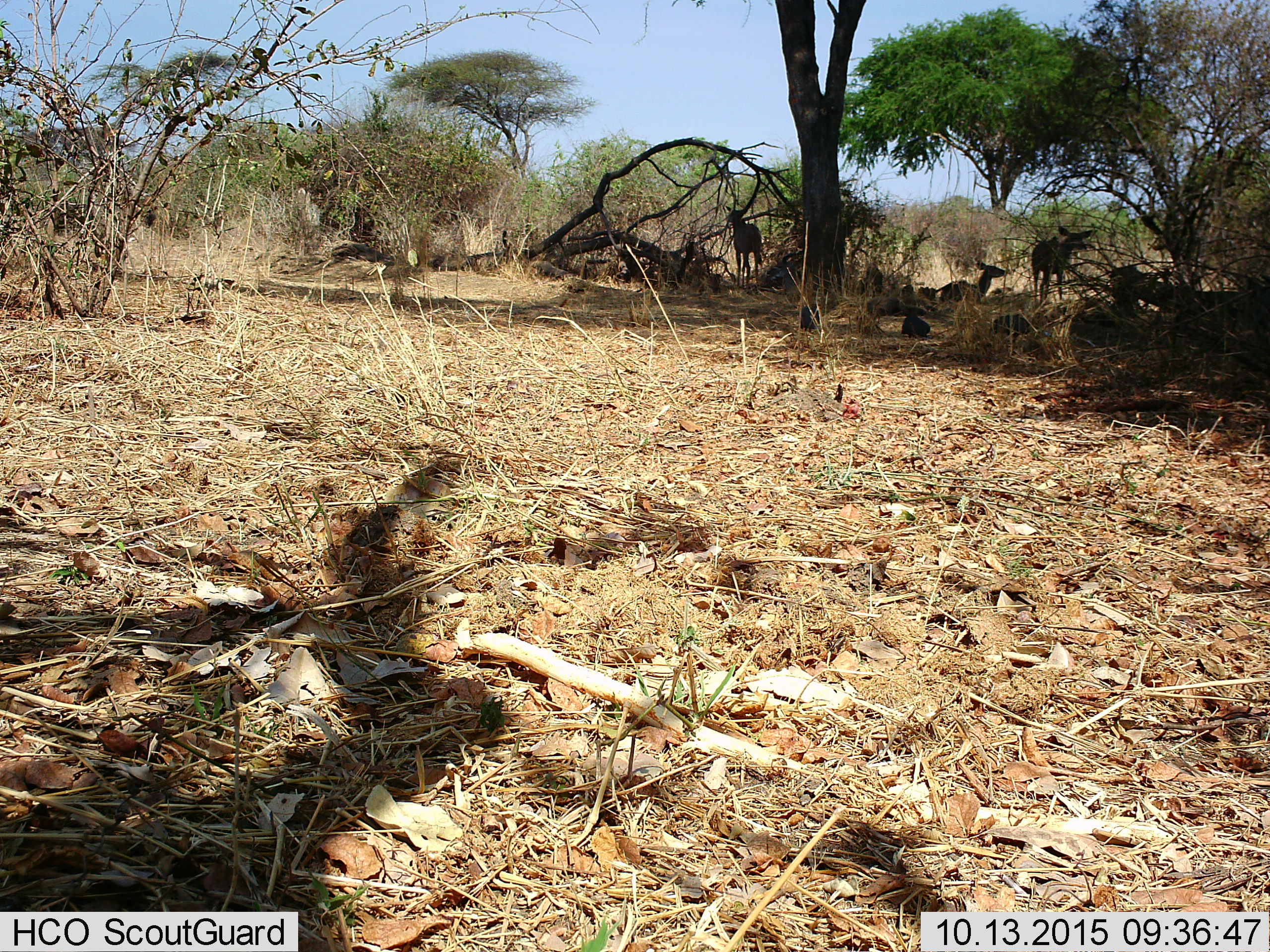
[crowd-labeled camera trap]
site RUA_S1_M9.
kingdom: Animalia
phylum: Chordata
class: Mammalia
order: Artiodactyla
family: Bovidae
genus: Aepyceros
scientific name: Aepyceros melampus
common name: impala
Impala (Aepyceros melampus), count 3. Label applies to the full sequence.